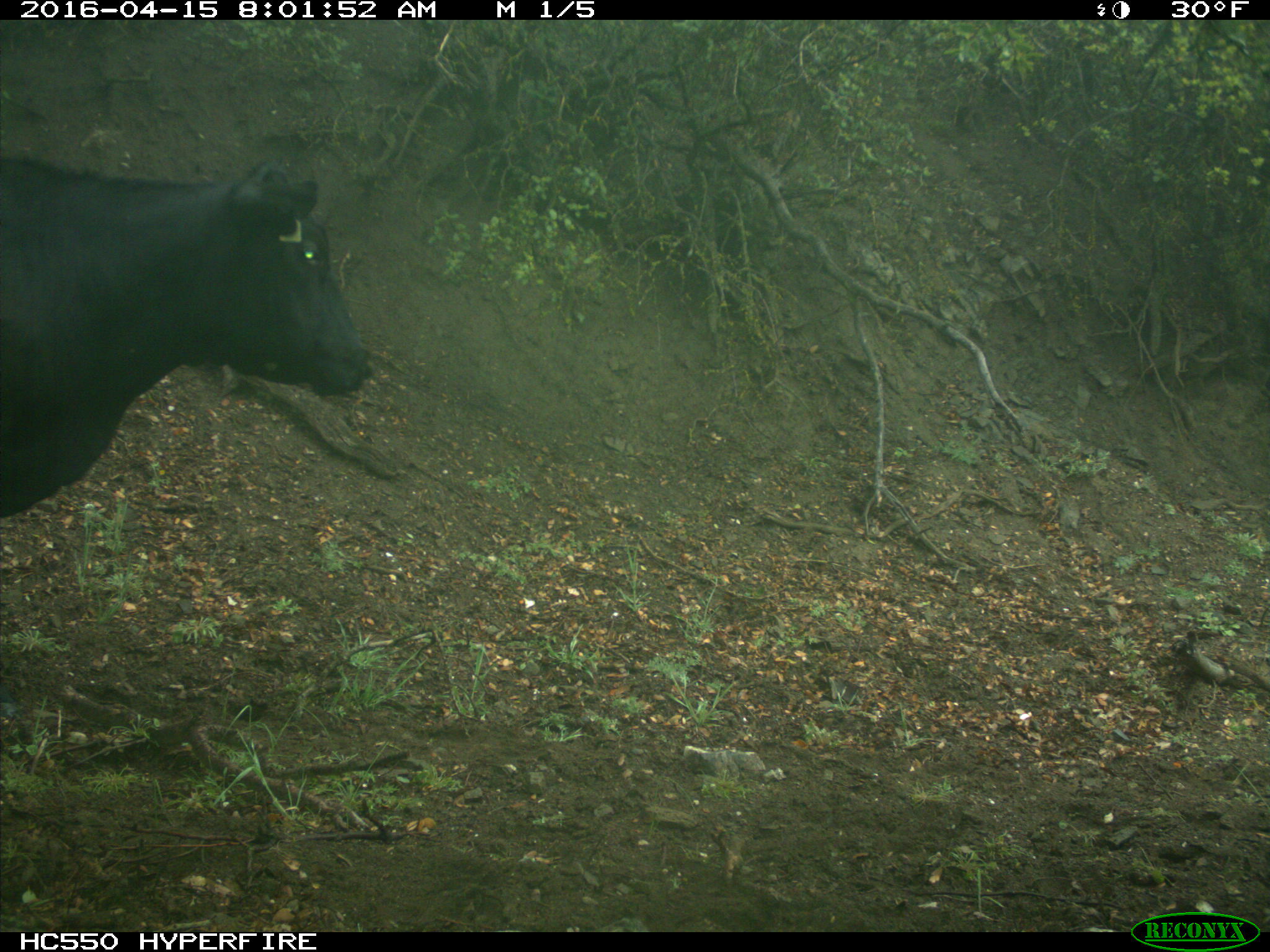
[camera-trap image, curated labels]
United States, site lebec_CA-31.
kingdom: Animalia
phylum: Chordata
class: Mammalia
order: Artiodactyla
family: Bovidae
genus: Bos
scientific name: Bos taurus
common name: domestic cow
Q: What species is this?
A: Bos taurus (domestic cow).